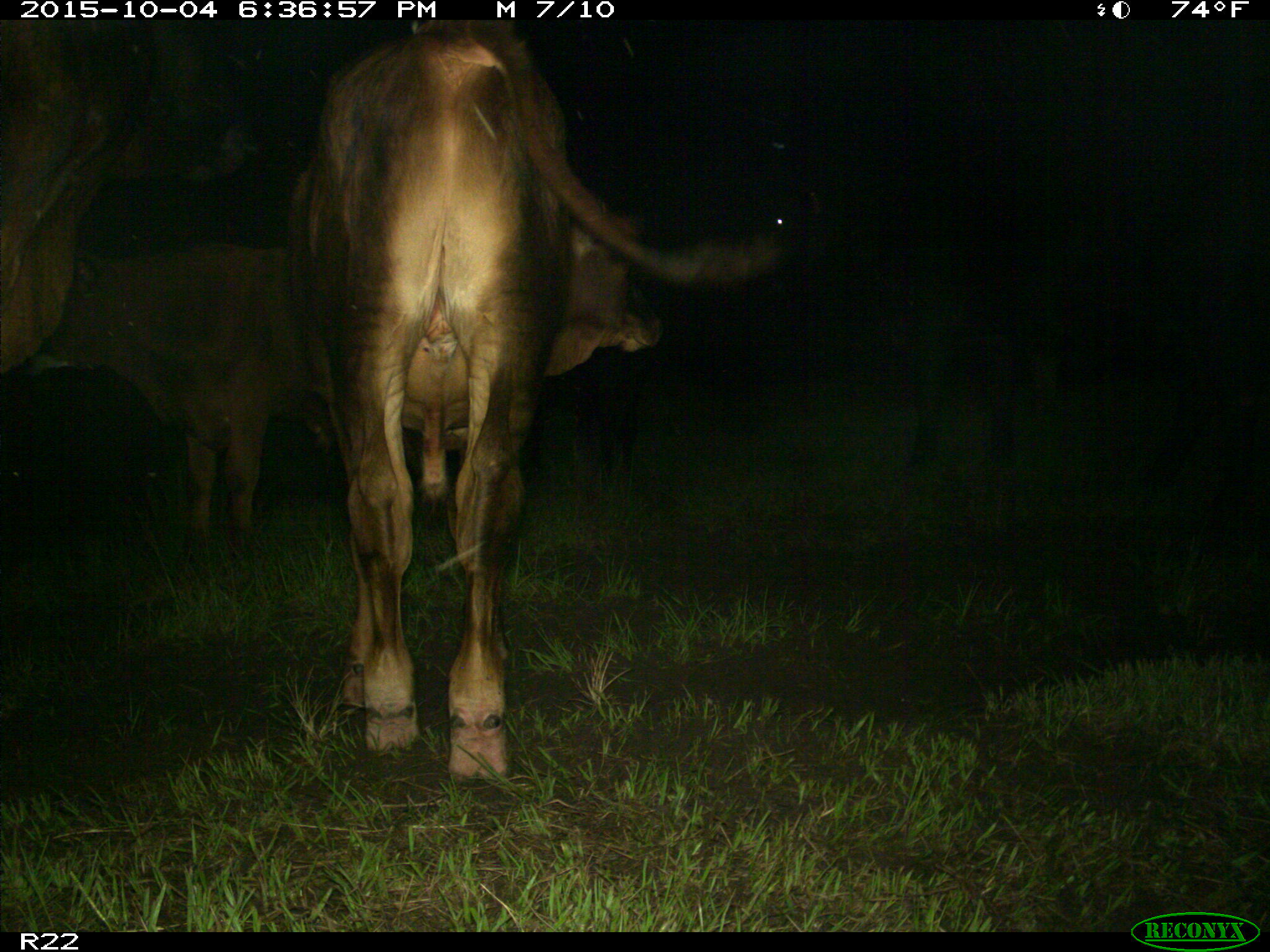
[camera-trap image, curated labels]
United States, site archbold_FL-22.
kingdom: Animalia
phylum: Chordata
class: Mammalia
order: Artiodactyla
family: Bovidae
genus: Bos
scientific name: Bos taurus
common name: domestic cow